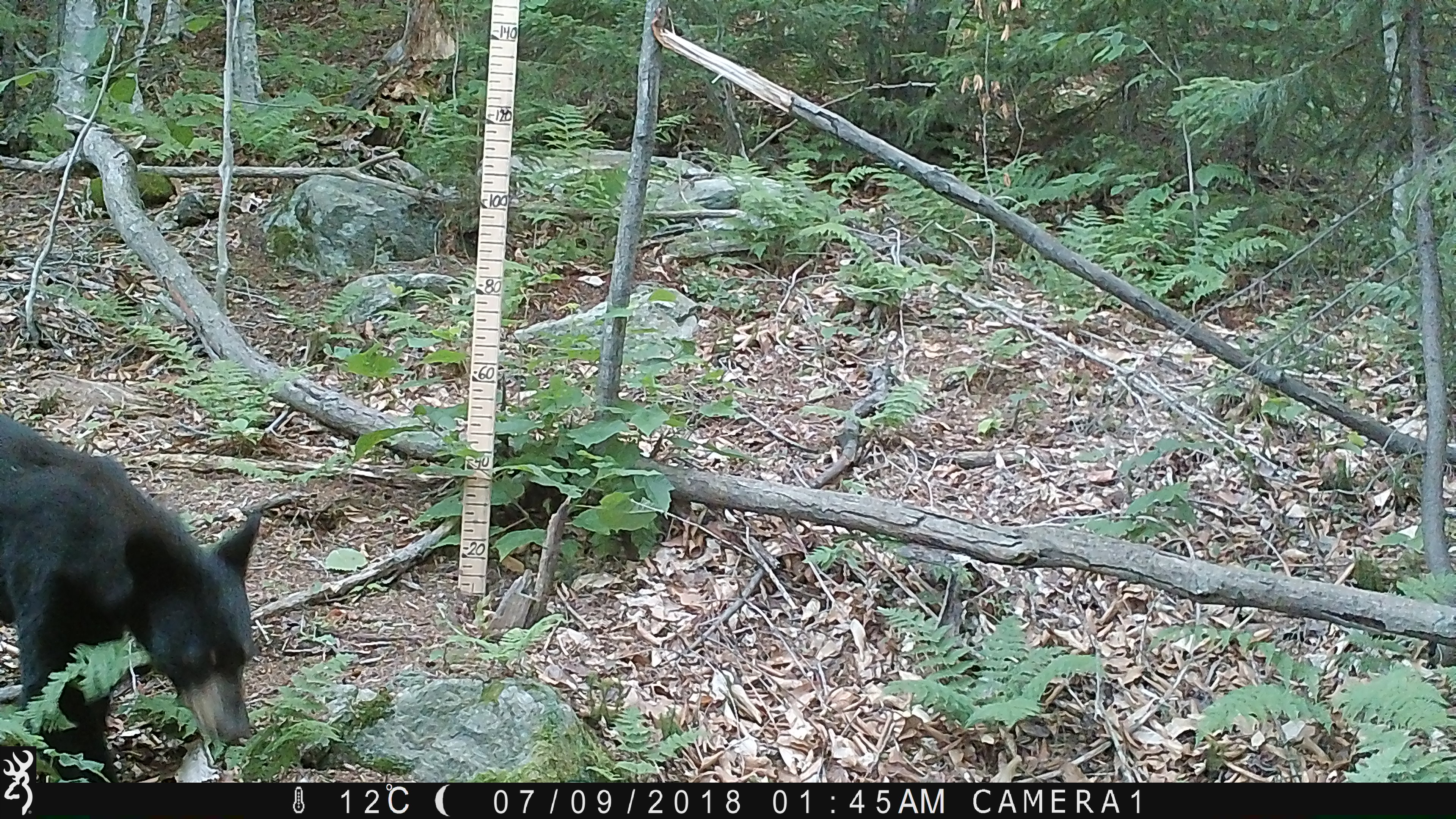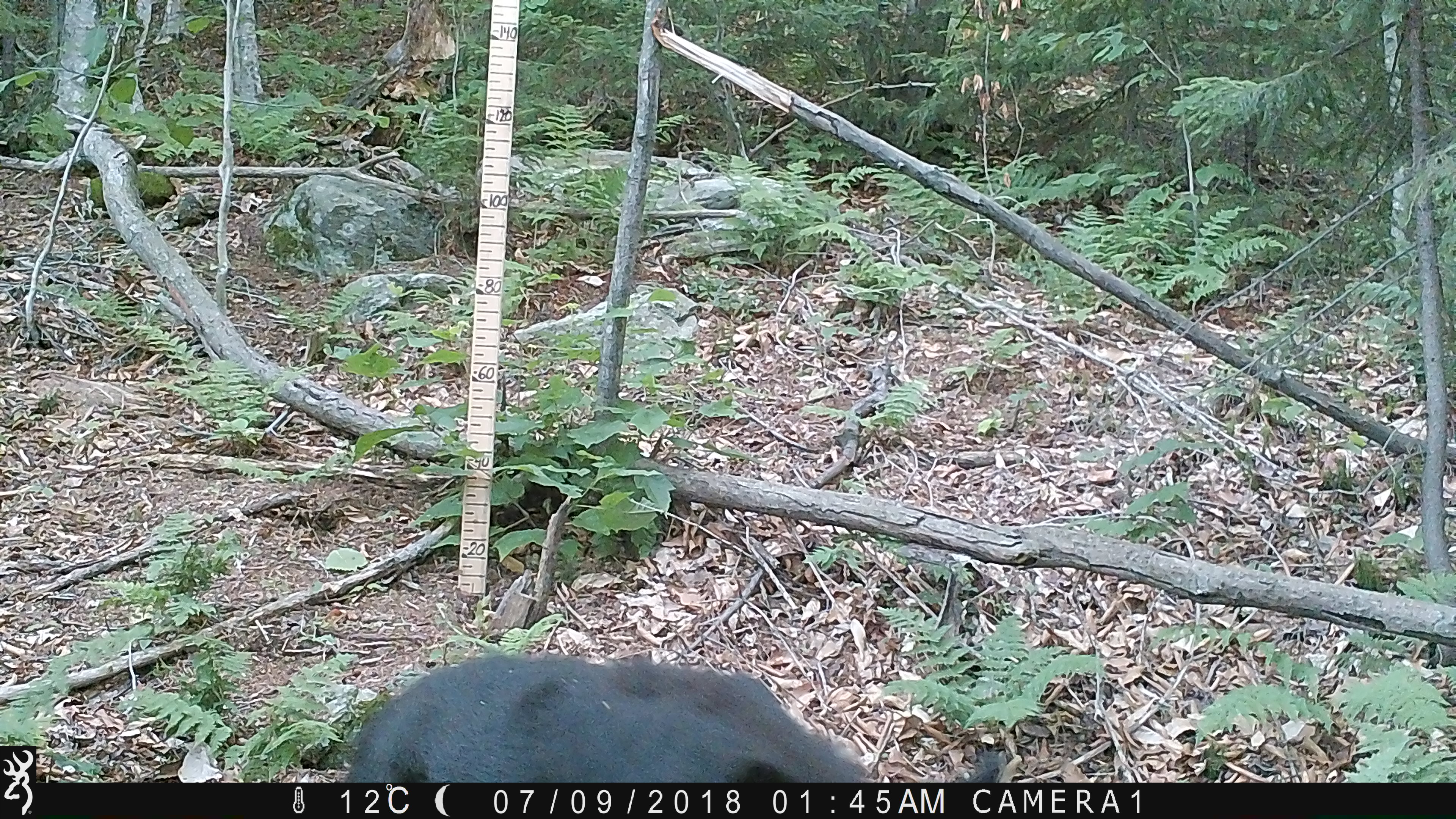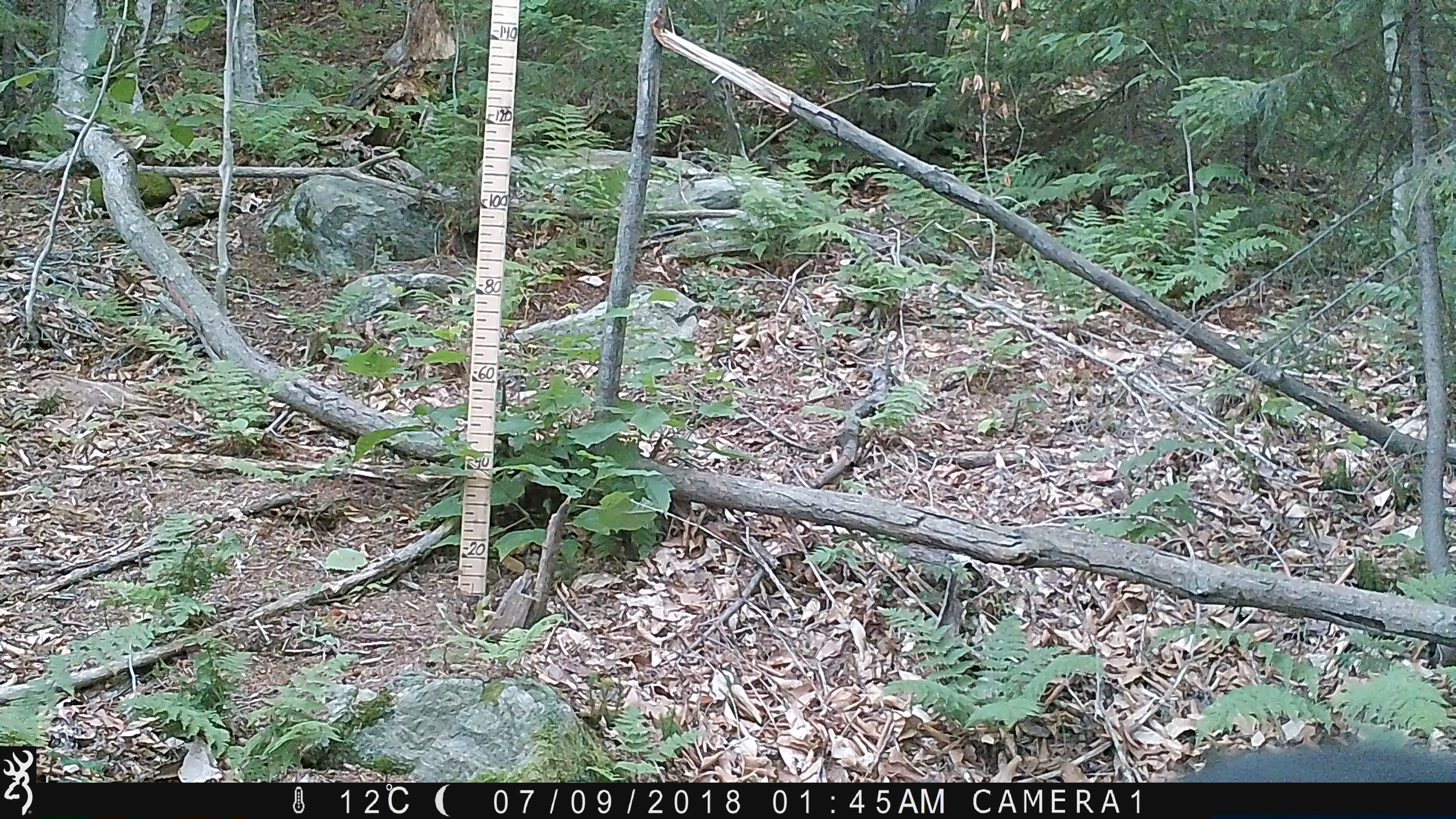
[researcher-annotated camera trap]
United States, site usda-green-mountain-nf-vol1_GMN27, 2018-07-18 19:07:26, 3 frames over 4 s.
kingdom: Animalia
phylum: Chordata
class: Mammalia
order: Carnivora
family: Ursidae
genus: Ursus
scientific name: Ursus americanus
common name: black bear